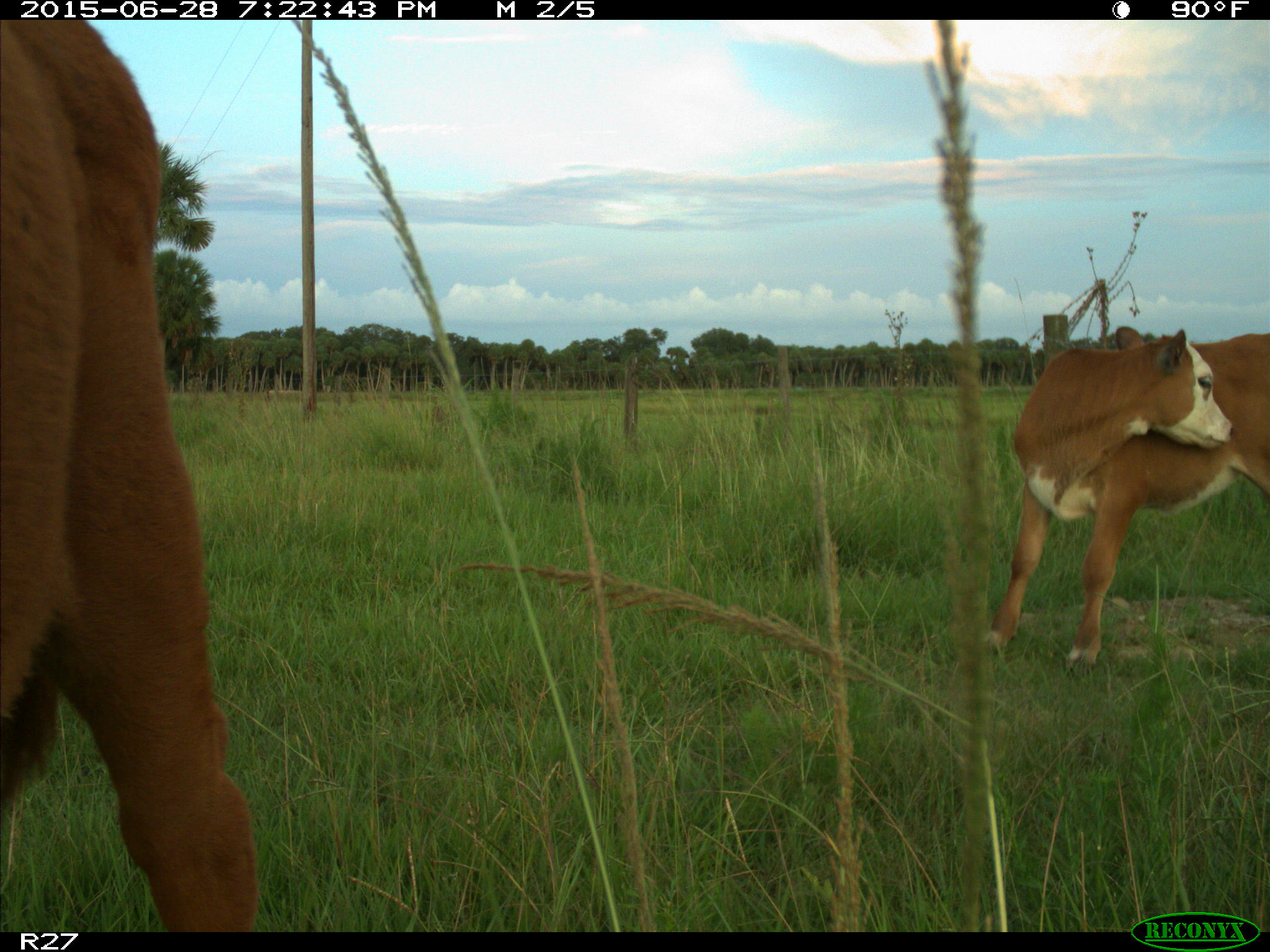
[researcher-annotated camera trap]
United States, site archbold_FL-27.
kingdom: Animalia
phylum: Chordata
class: Mammalia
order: Artiodactyla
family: Bovidae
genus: Bos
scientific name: Bos taurus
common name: domestic cow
Bos taurus (domestic cow).